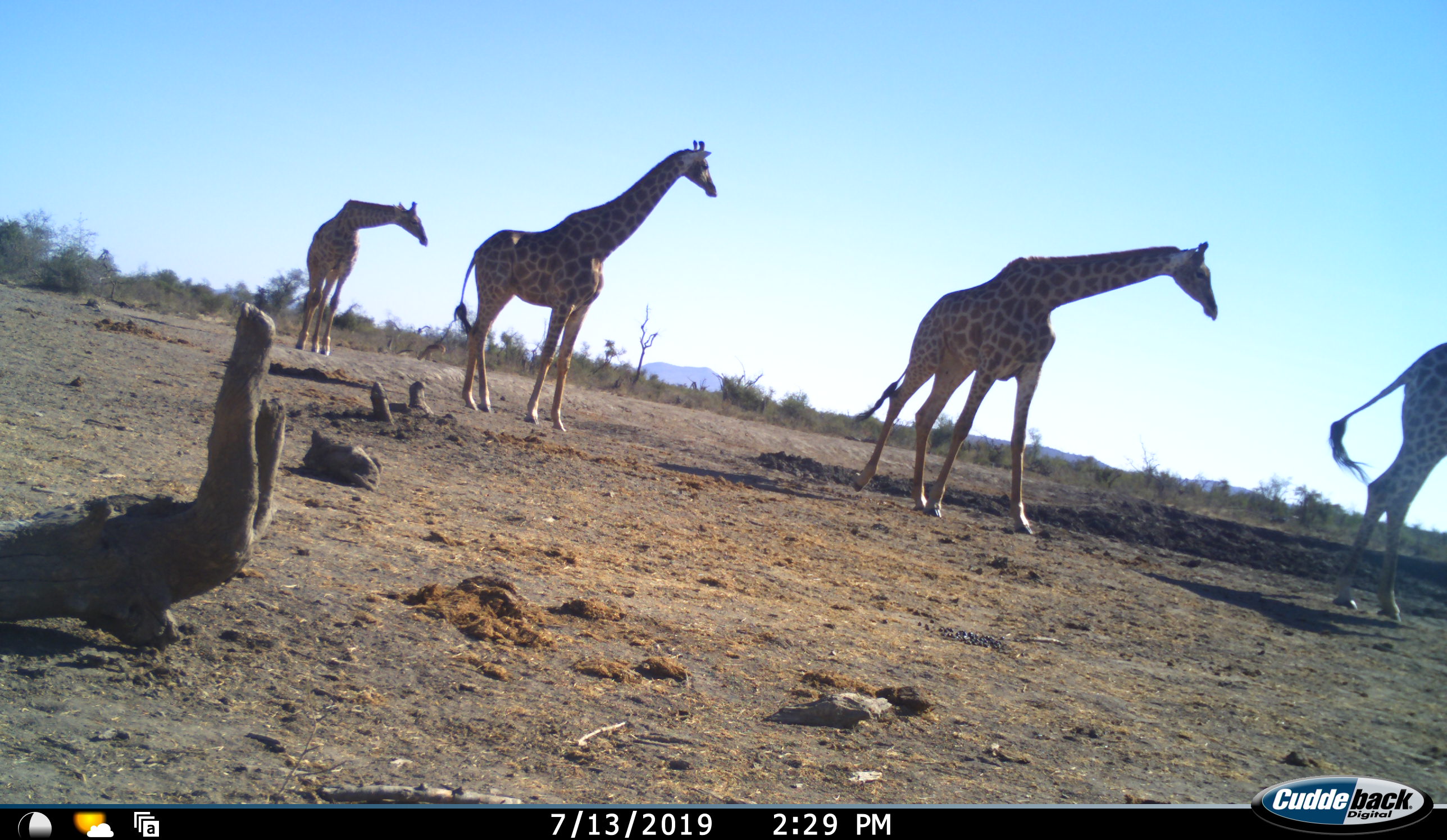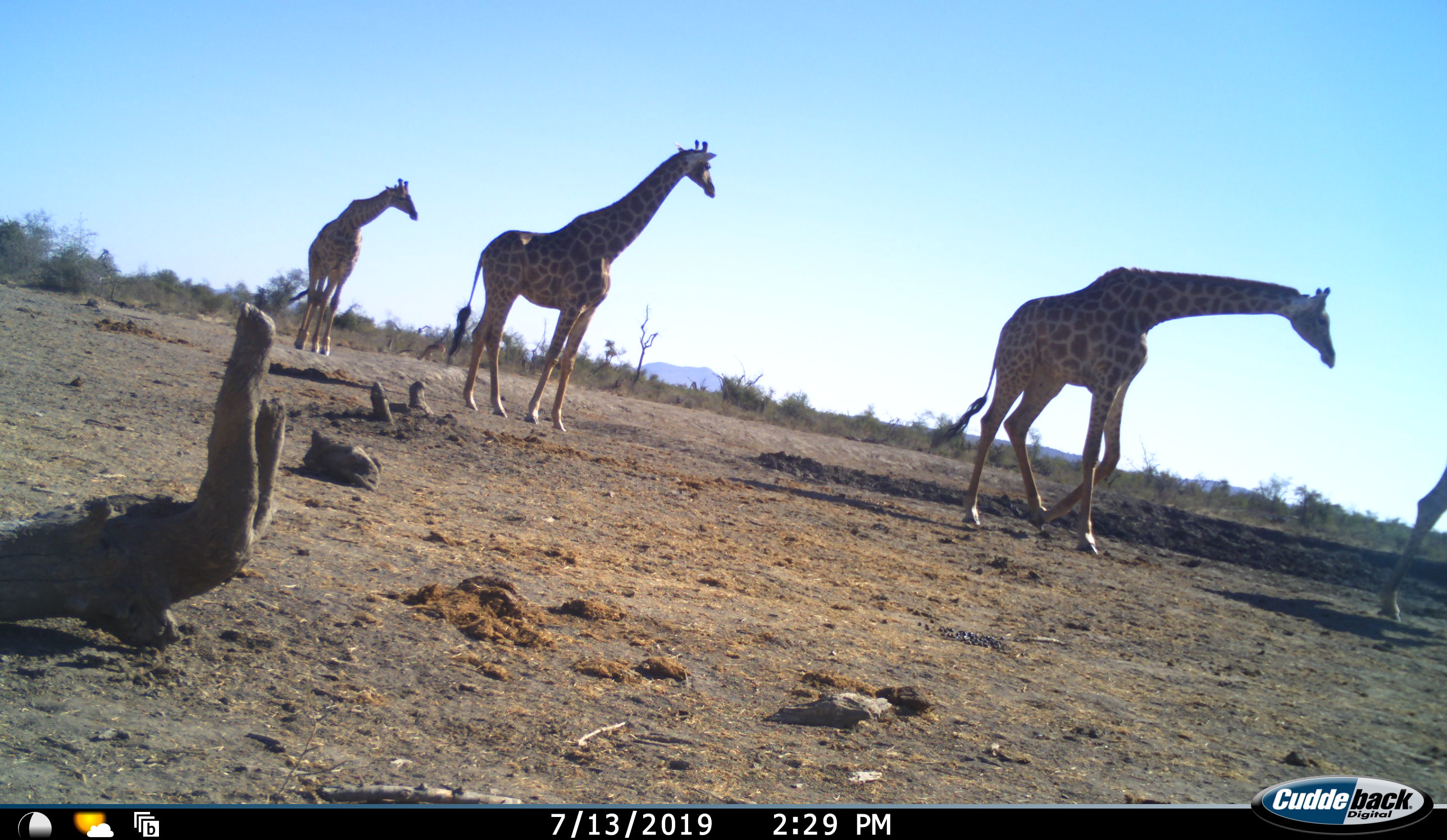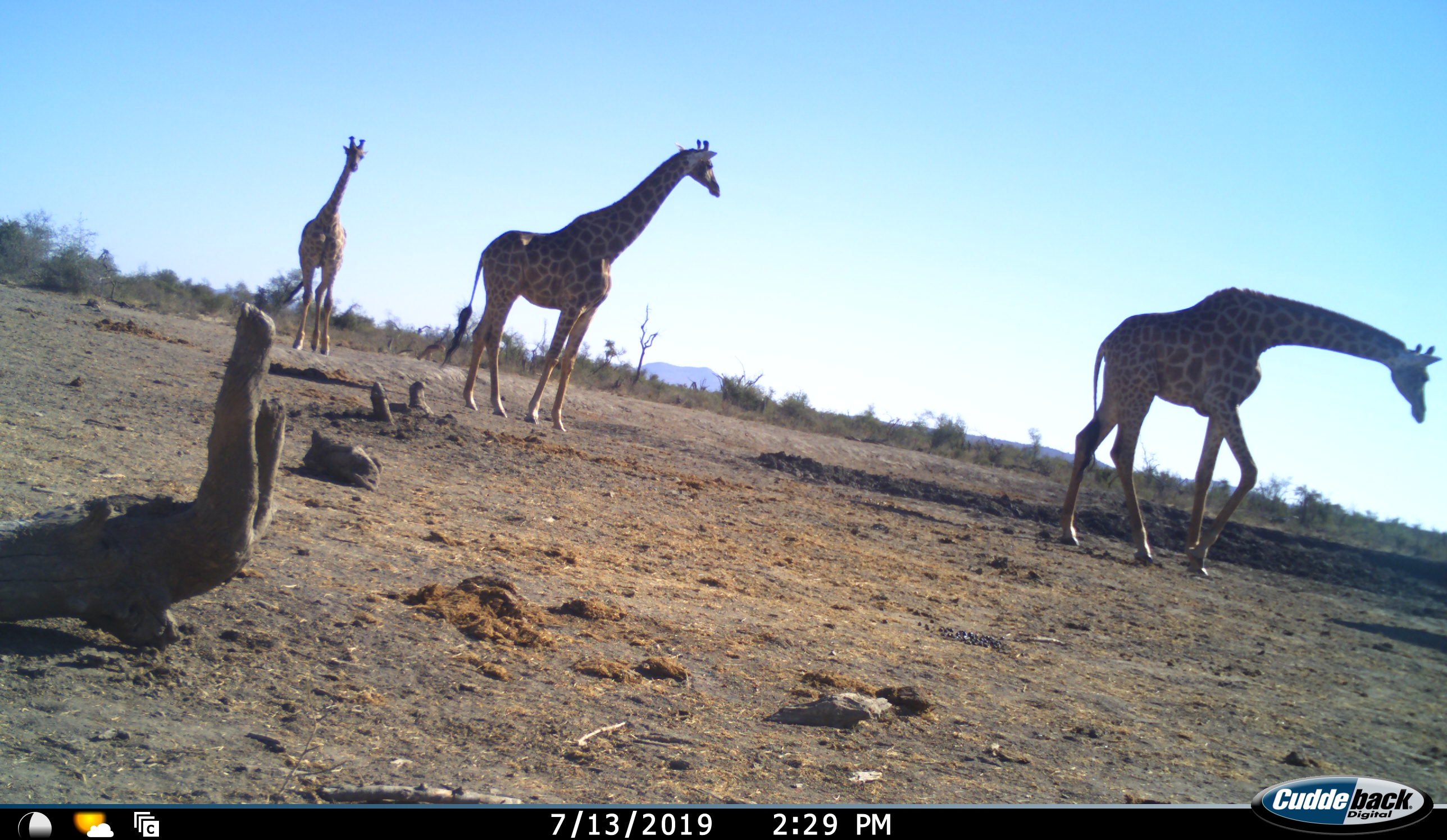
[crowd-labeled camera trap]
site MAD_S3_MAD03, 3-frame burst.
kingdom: Animalia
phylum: Chordata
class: Mammalia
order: Artiodactyla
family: Giraffidae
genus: Giraffa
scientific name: Giraffa camelopardalis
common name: giraffe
Giraffe (Giraffa camelopardalis), count 4. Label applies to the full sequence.